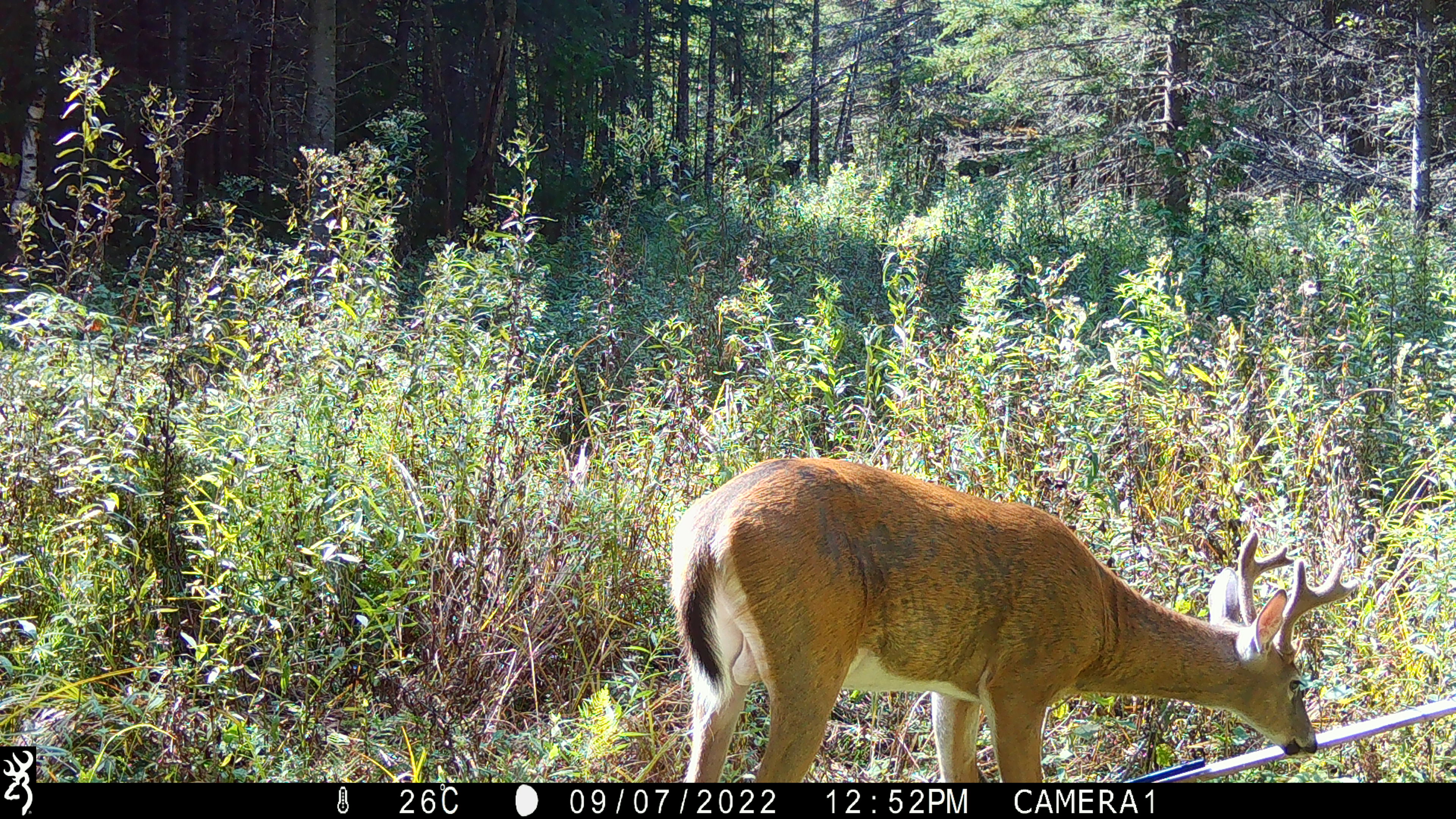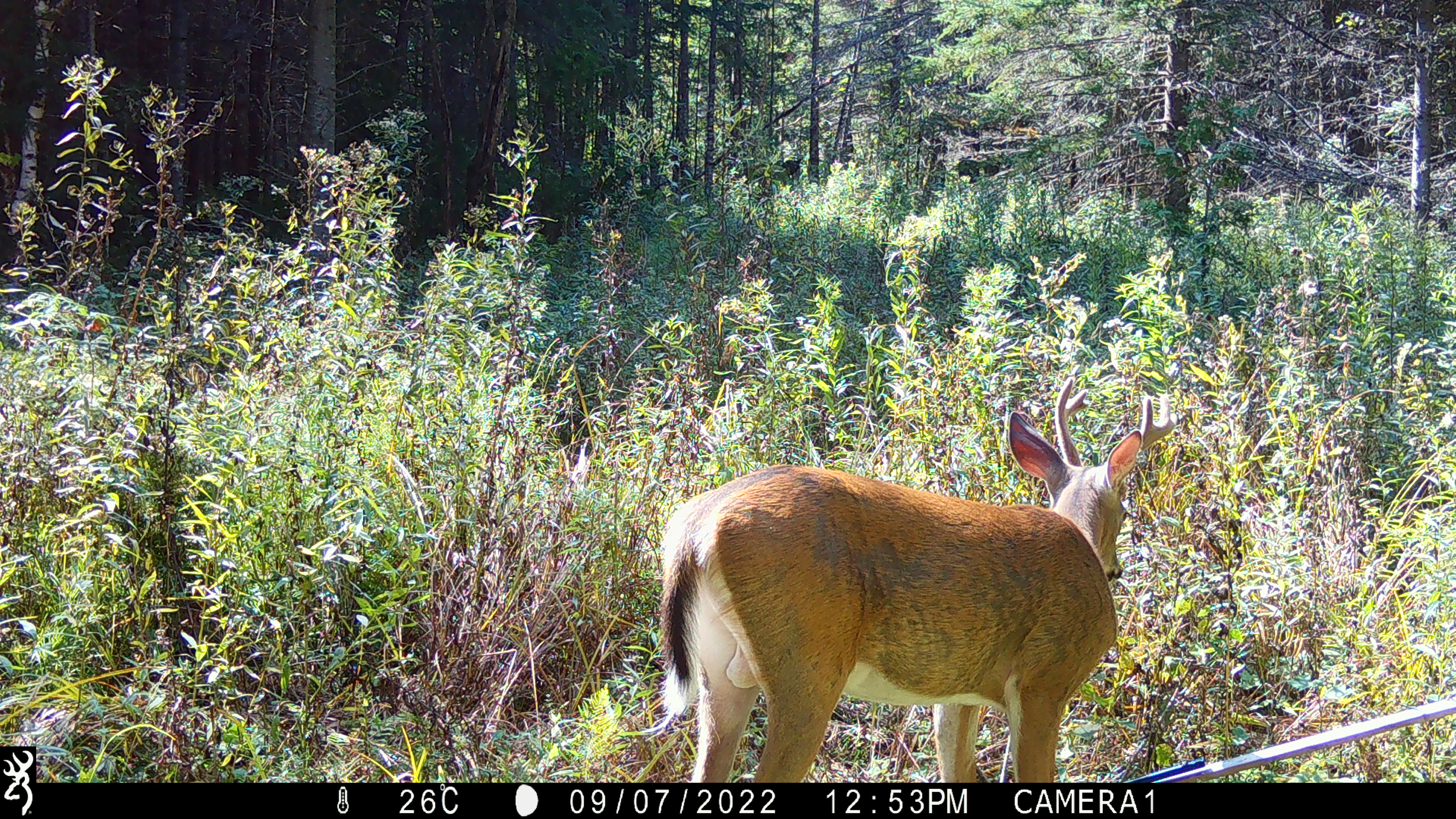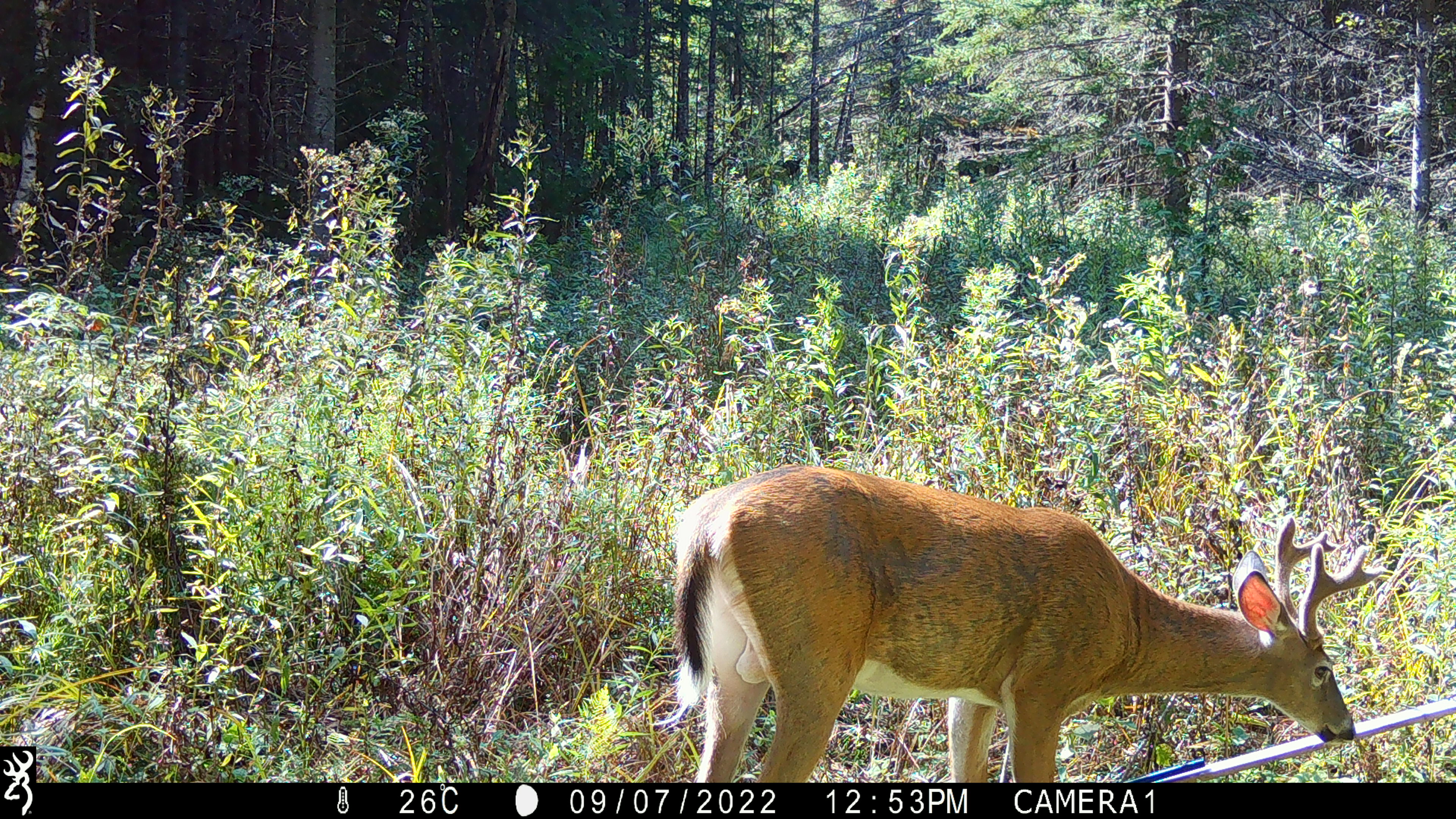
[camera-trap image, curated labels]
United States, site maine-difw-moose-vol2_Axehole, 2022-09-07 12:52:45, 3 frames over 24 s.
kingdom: Animalia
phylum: Chordata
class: Mammalia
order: Artiodactyla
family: Cervidae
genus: Odocoileus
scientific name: Odocoileus virginianus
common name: white-tailed deer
White-tailed deer (Odocoileus virginianus).